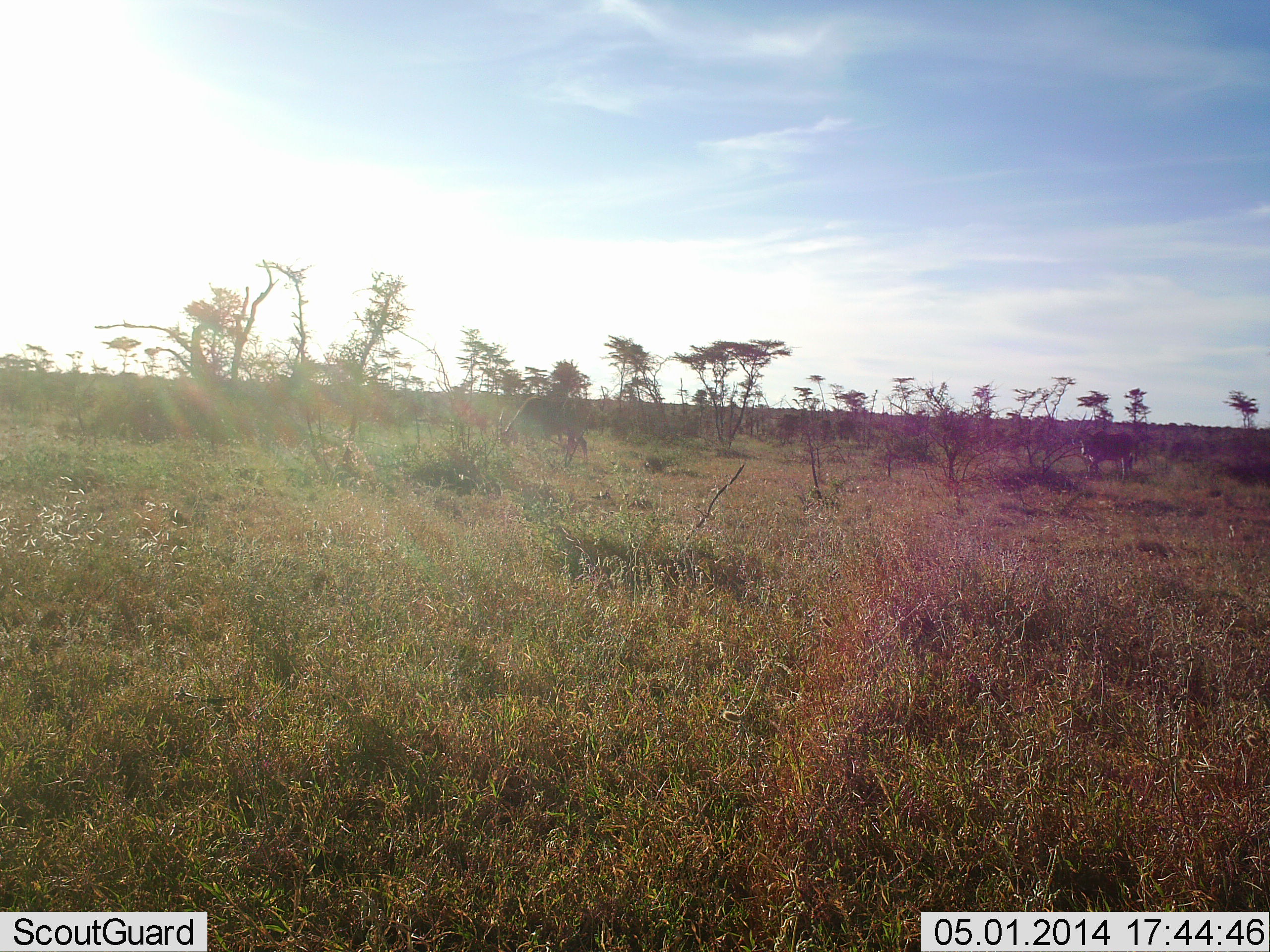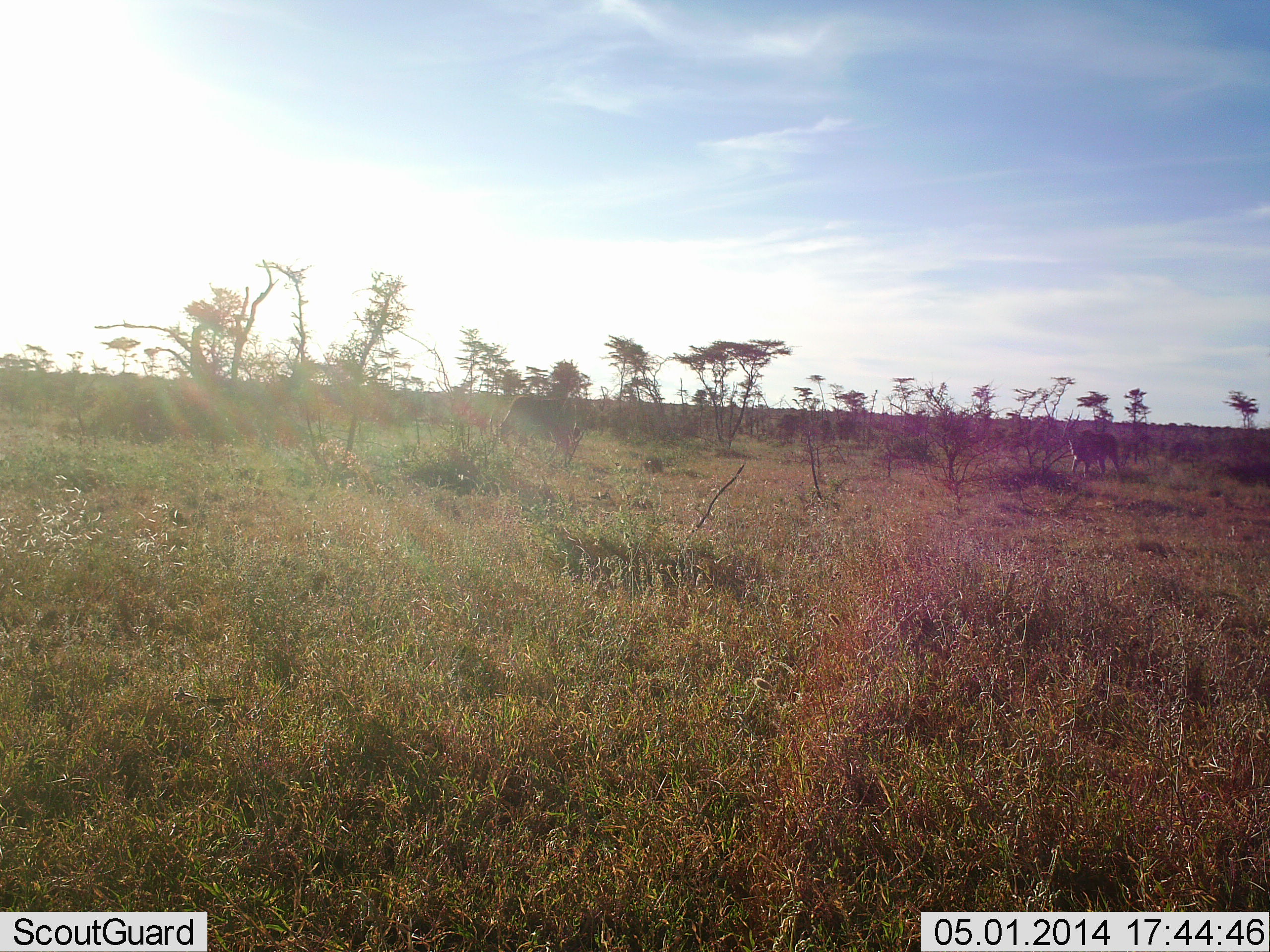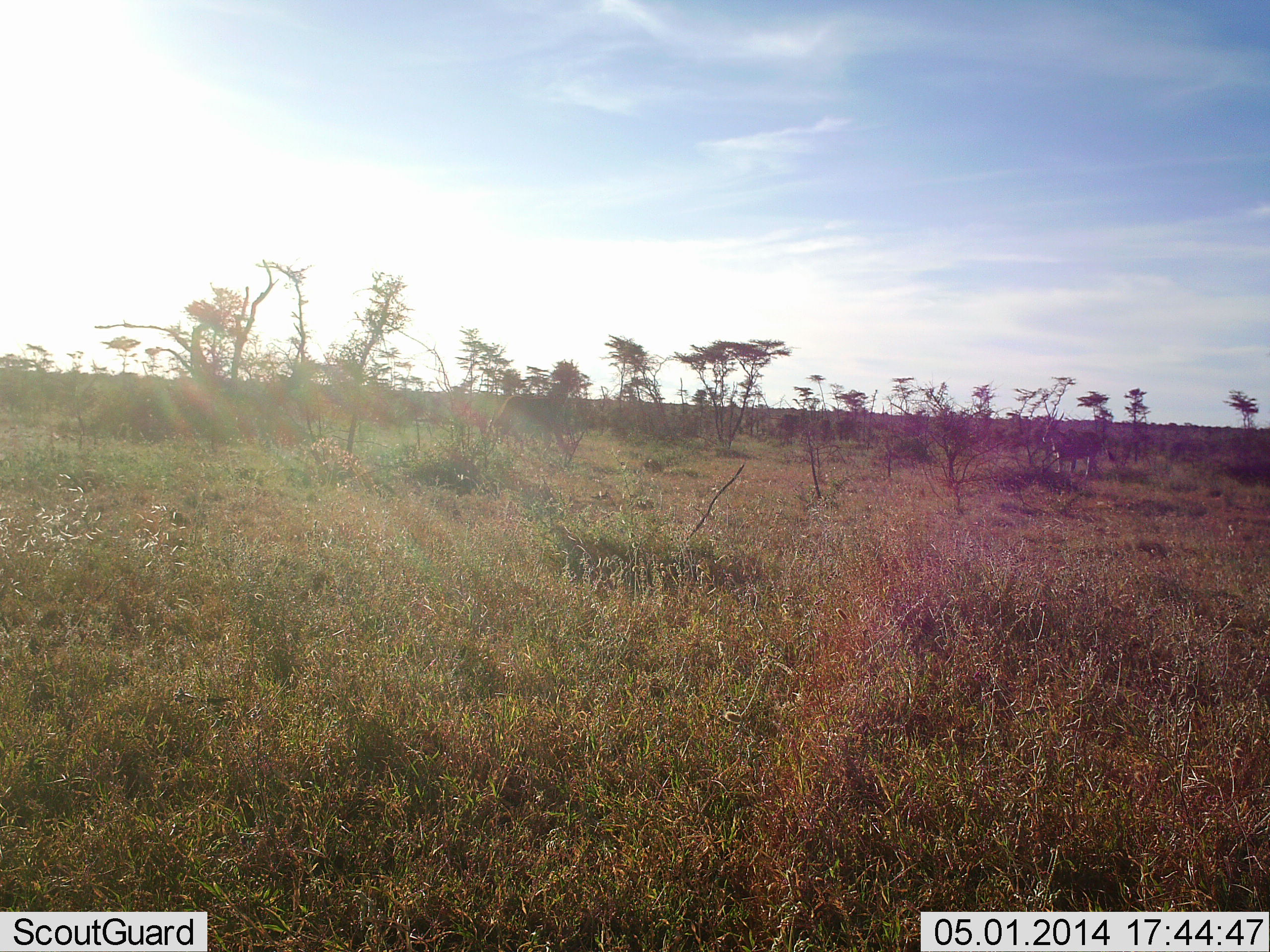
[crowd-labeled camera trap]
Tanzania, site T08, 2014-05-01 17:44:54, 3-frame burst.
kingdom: Animalia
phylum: Chordata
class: Mammalia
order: Artiodactyla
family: Bovidae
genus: Tragelaphus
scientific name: Tragelaphus oryx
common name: eland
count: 2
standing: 14%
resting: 0%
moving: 86%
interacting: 0%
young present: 0%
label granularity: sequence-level